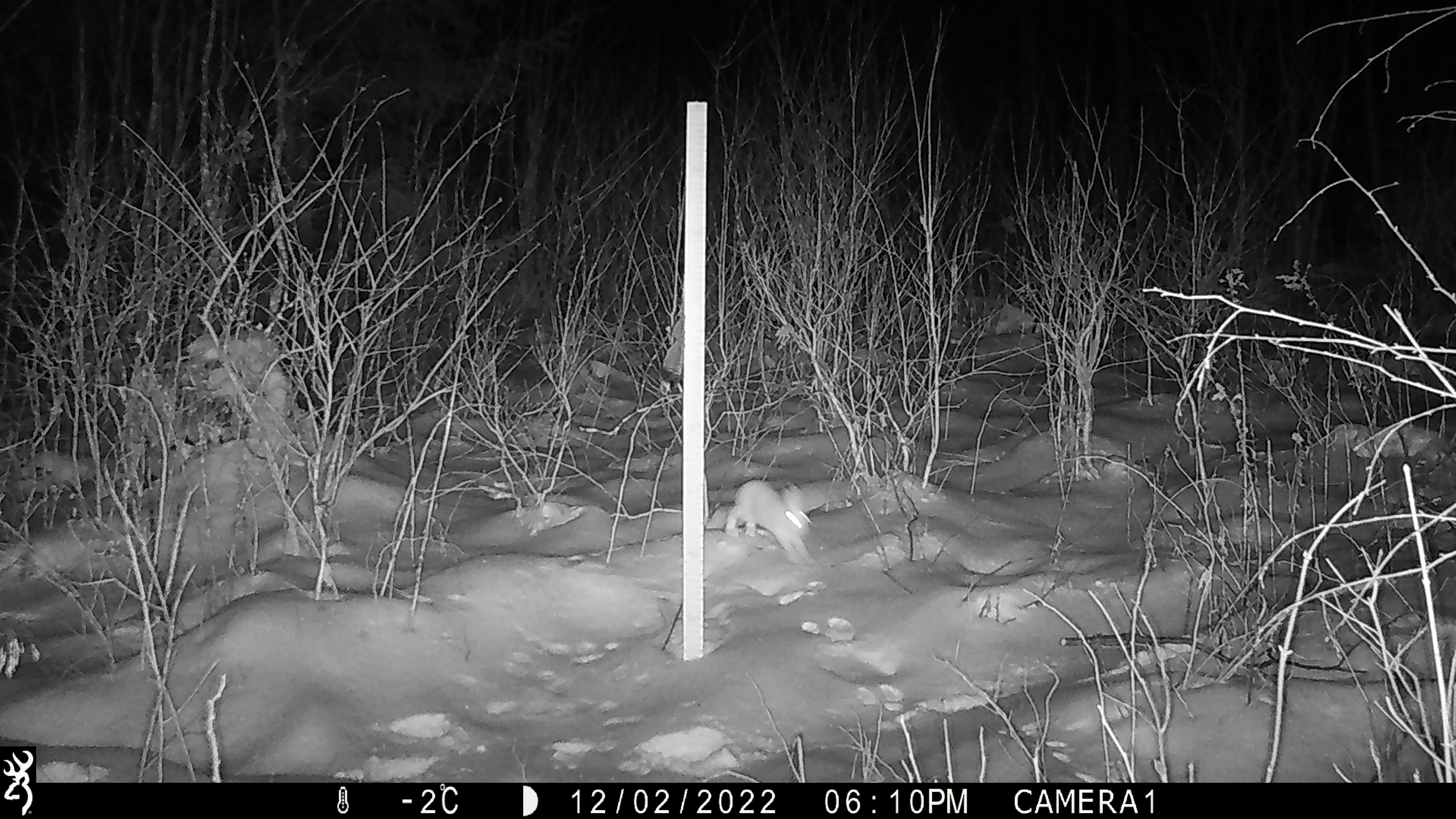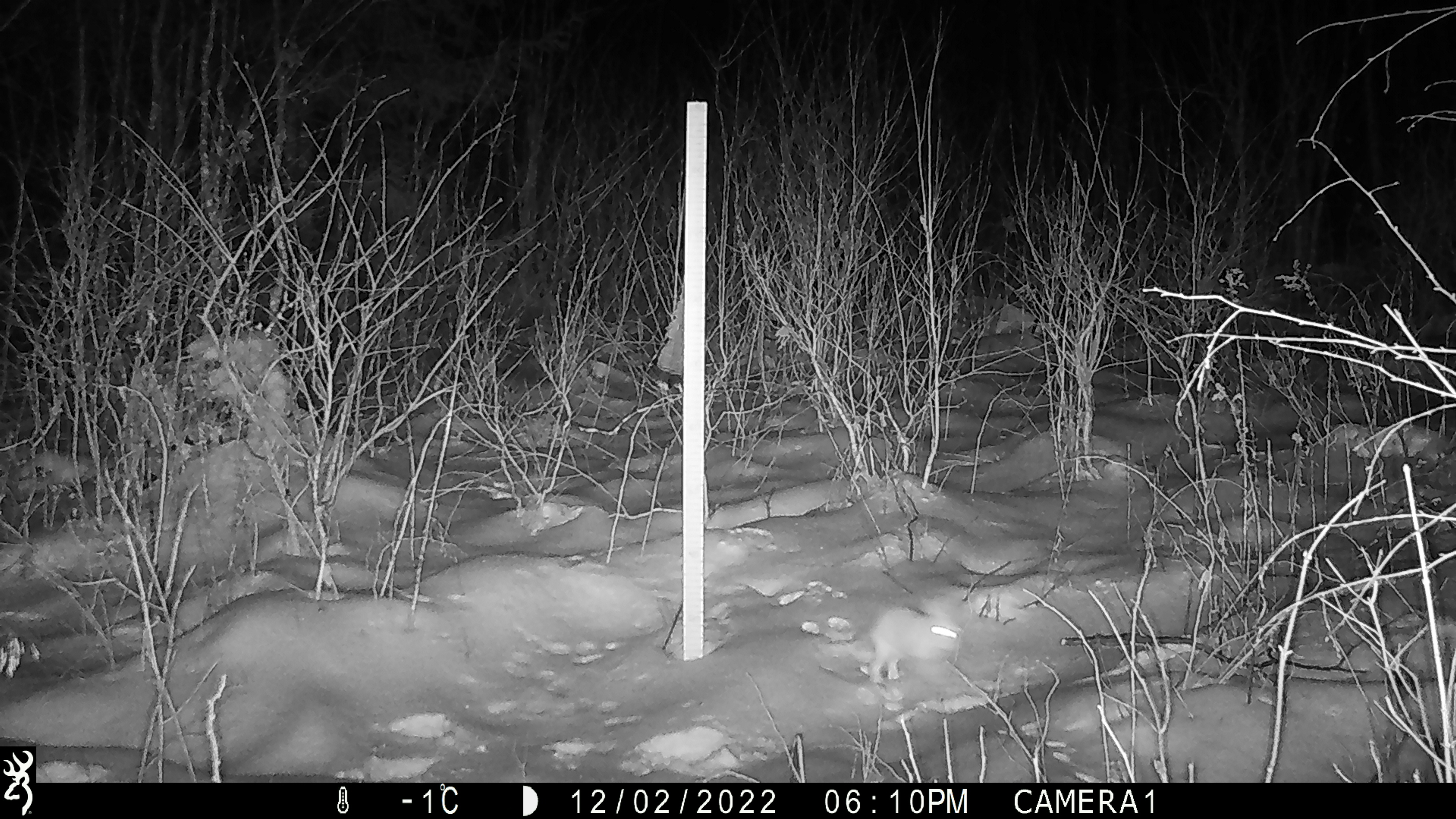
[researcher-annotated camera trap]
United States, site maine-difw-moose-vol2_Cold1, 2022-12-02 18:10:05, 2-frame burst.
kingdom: Animalia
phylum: Chordata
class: Mammalia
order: Lagomorpha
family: Leporidae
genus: Lepus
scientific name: Lepus americanus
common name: snowshoe hare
Snowshoe hare (Lepus americanus).